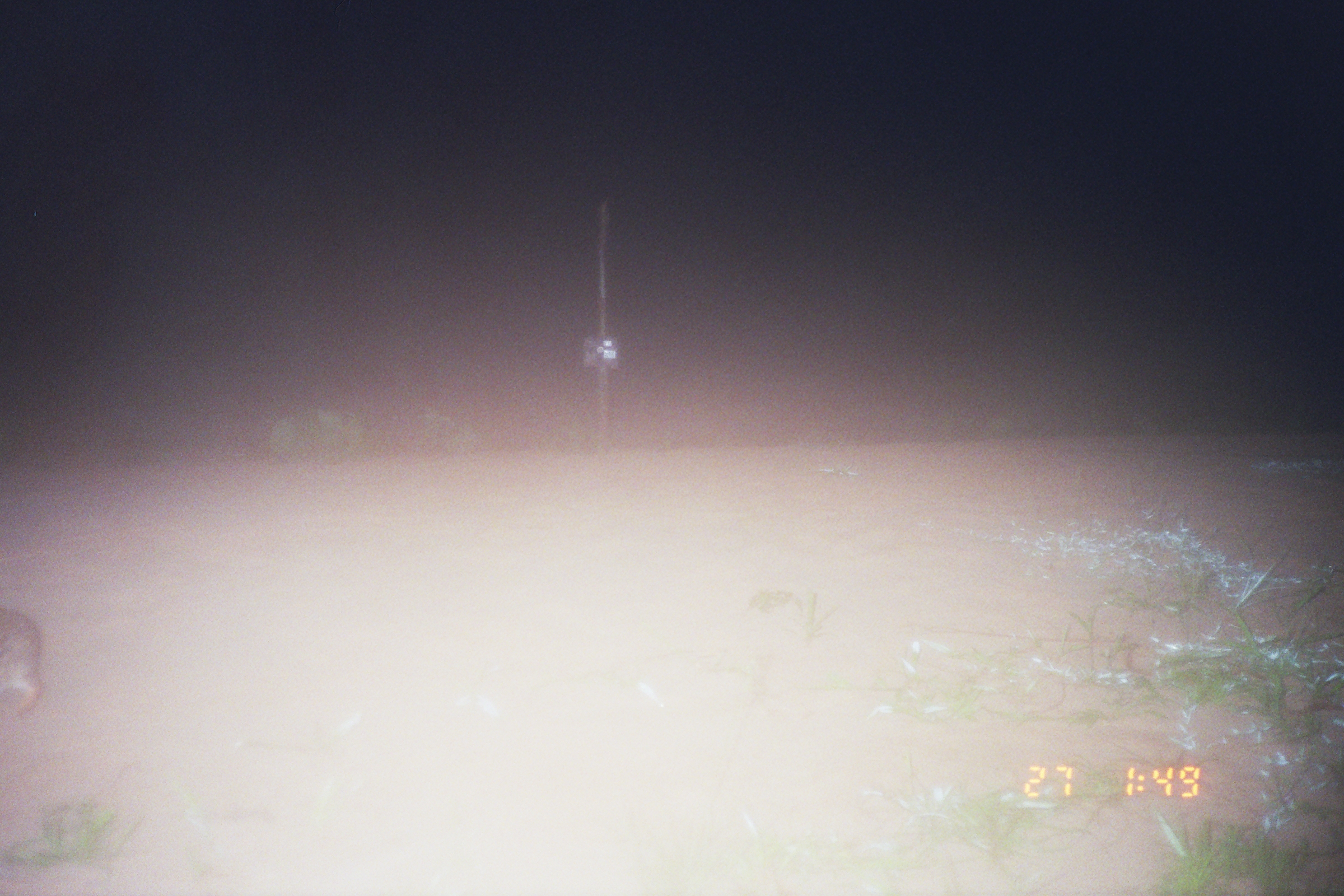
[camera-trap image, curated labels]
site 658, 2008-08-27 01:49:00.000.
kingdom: Animalia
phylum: Chordata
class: Mammalia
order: Lagomorpha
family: Leporidae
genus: Sylvilagus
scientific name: Sylvilagus brasiliensis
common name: tapeti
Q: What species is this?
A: Sylvilagus brasiliensis (tapeti).